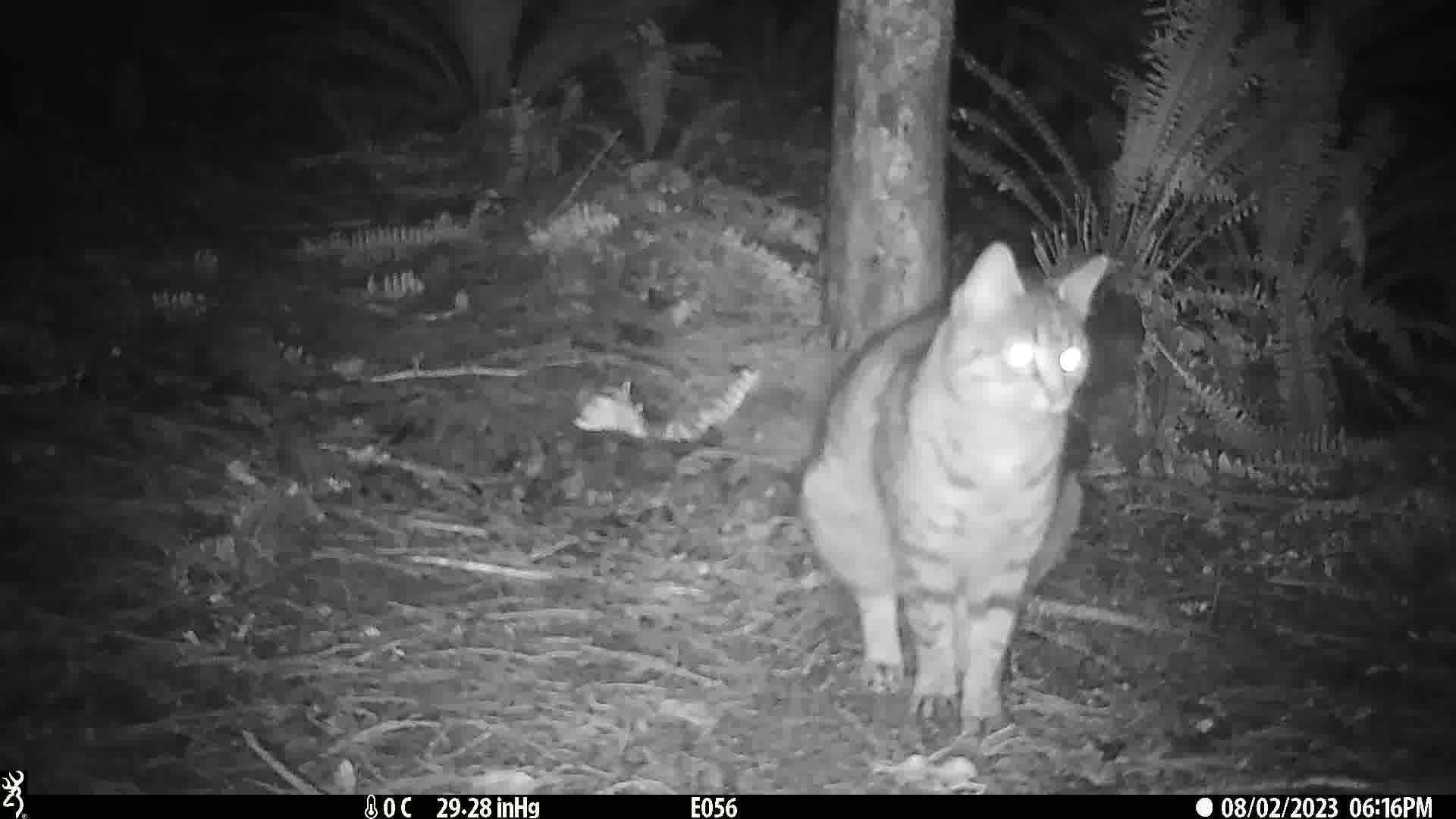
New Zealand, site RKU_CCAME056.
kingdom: Animalia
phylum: Chordata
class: Mammalia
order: Carnivora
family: Felidae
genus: Felis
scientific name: Felis catus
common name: domestic cat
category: cat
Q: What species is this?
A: Cat (domestic cat) (Felis catus).